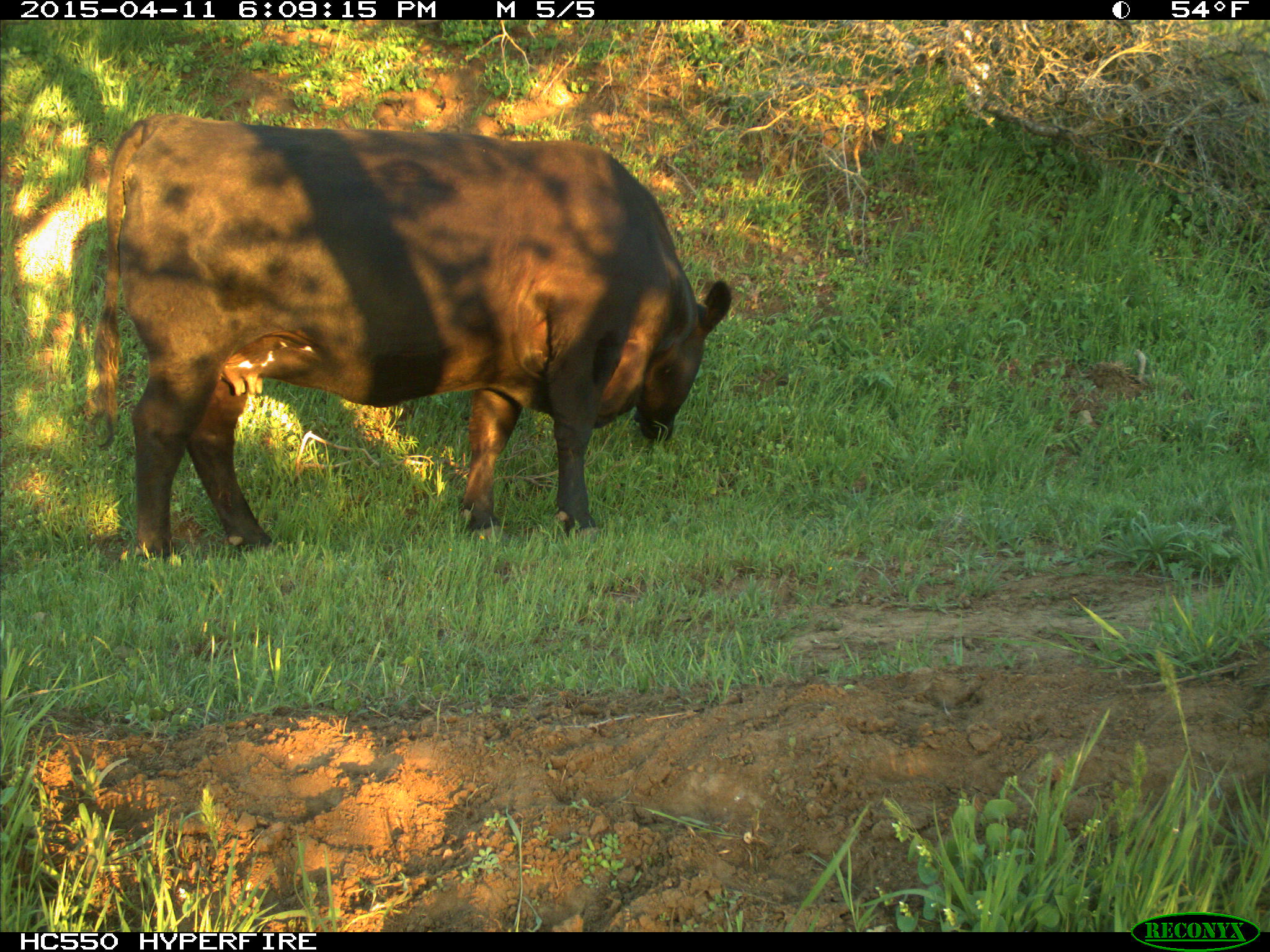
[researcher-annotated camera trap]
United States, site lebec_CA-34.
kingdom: Animalia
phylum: Chordata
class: Mammalia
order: Artiodactyla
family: Bovidae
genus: Bos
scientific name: Bos taurus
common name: domestic cow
Bos taurus (domestic cow).